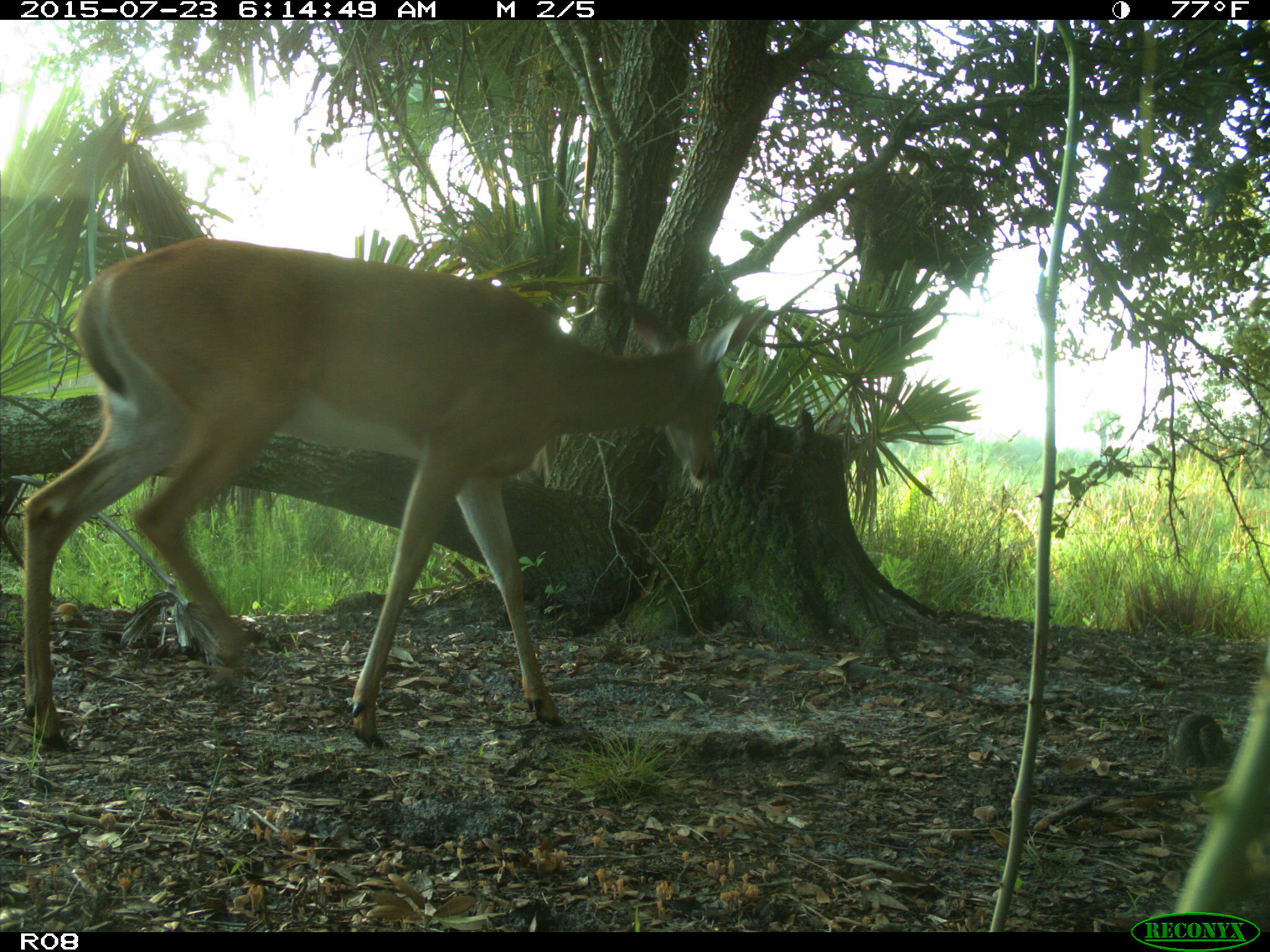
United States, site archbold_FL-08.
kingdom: Animalia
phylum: Chordata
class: Mammalia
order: Artiodactyla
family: Cervidae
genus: Odocoileus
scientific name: Odocoileus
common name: deer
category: unidentified deer